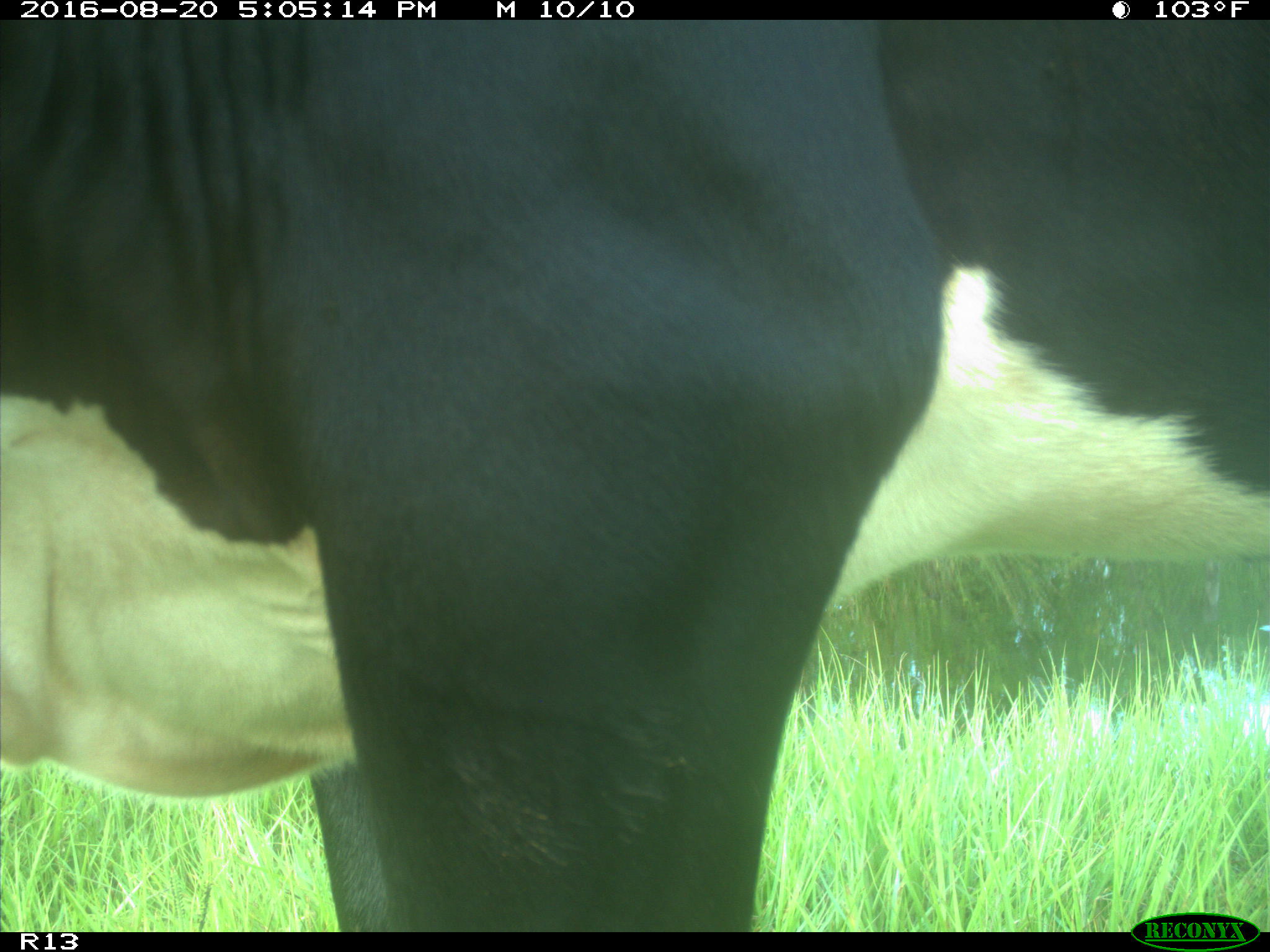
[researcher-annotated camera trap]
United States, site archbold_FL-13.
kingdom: Animalia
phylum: Chordata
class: Mammalia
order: Artiodactyla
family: Bovidae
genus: Bos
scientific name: Bos taurus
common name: domestic cow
Bos taurus (domestic cow).